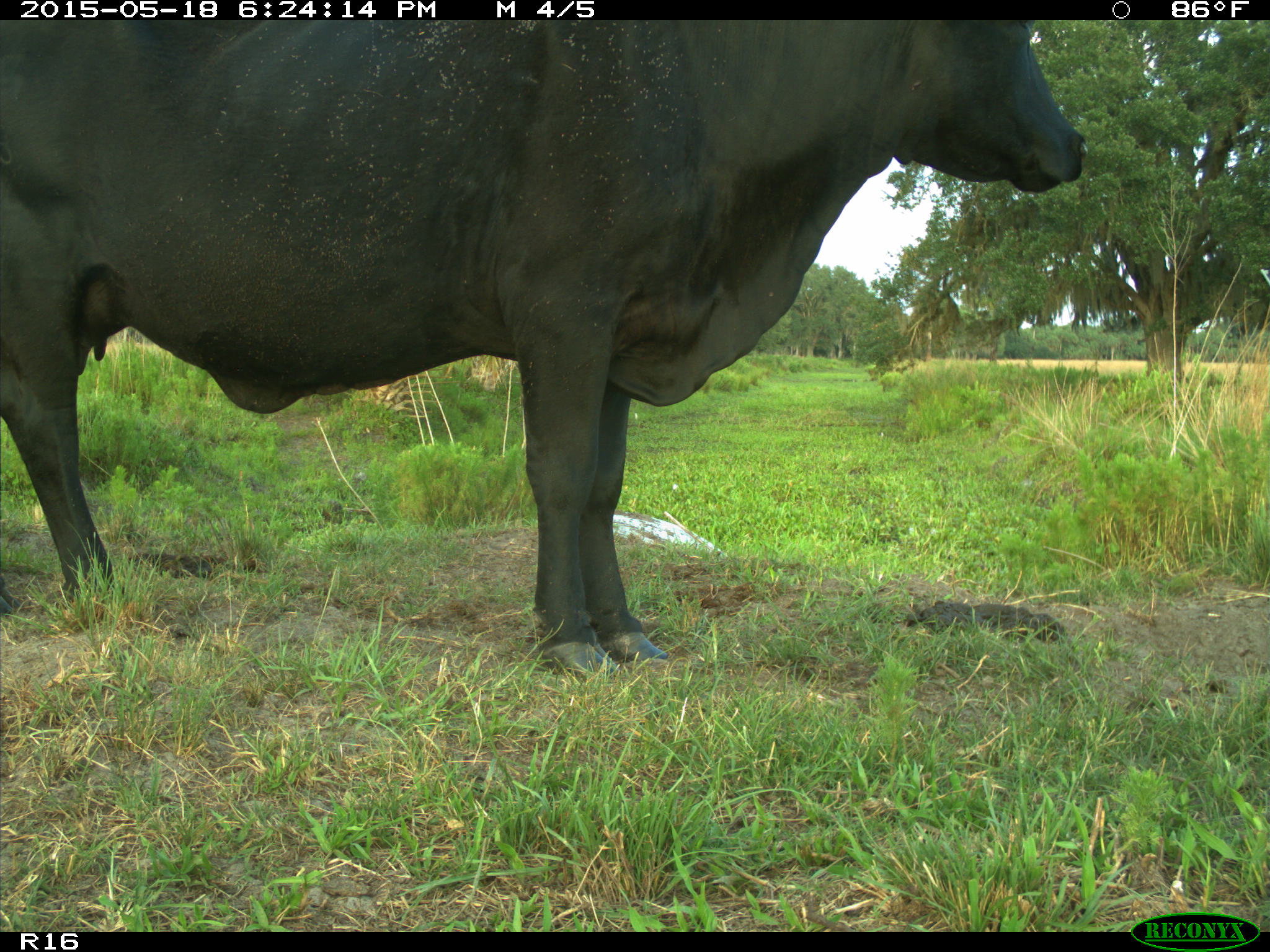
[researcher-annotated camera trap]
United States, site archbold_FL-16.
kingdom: Animalia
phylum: Chordata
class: Mammalia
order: Artiodactyla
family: Bovidae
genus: Bos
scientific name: Bos taurus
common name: domestic cow